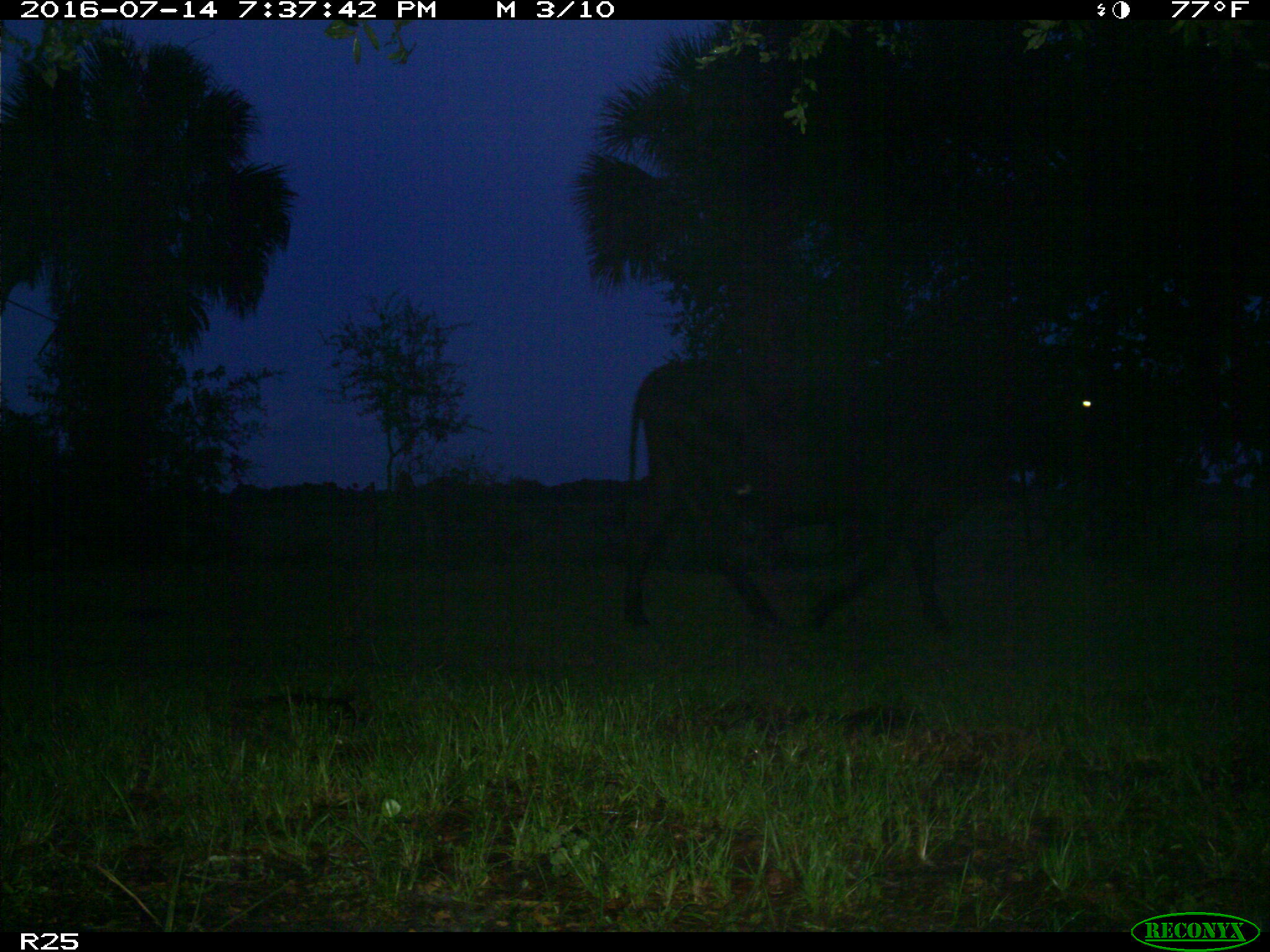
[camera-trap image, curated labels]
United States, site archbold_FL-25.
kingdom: Animalia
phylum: Chordata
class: Mammalia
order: Artiodactyla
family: Bovidae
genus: Bos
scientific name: Bos taurus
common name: domestic cow